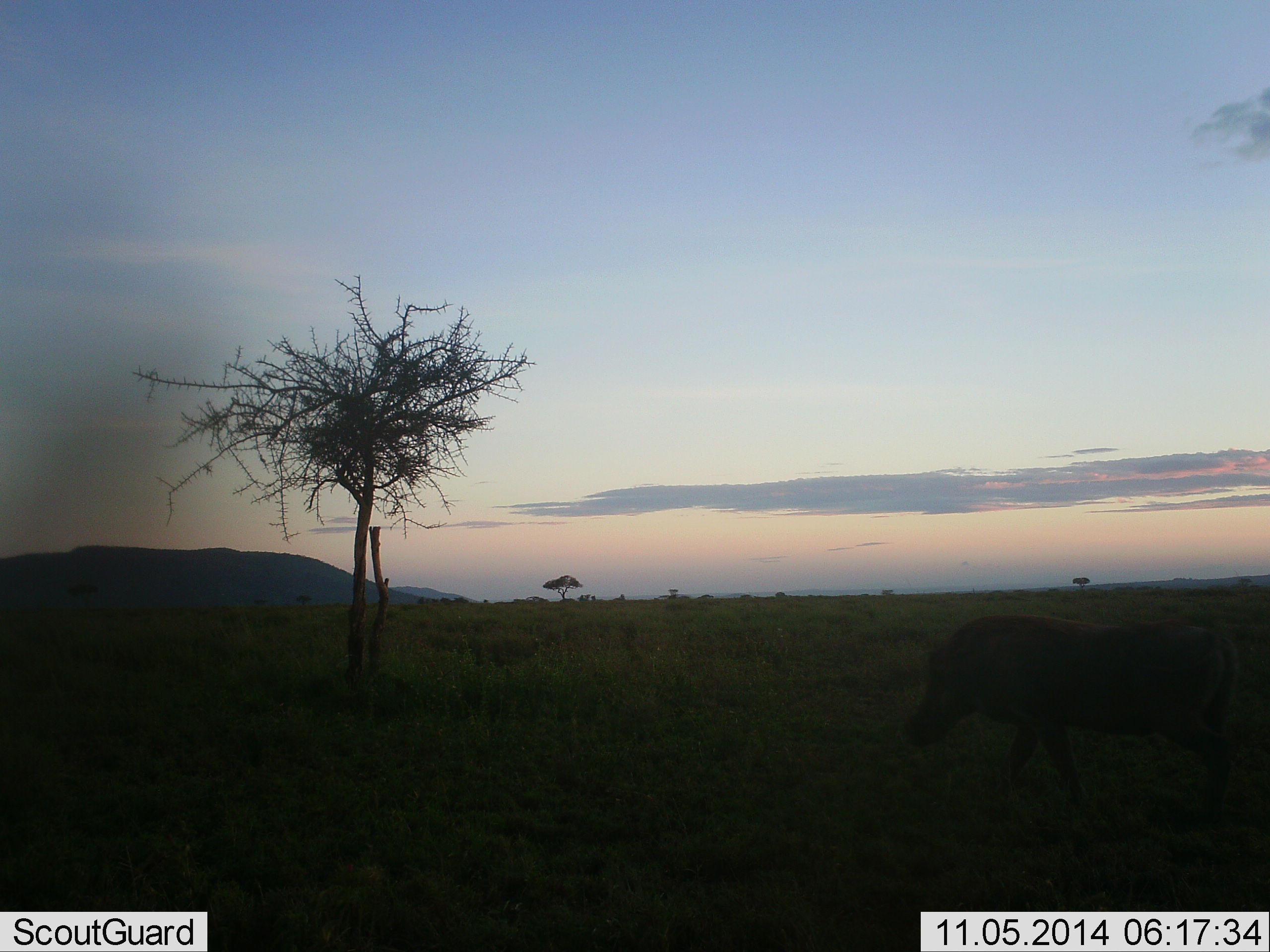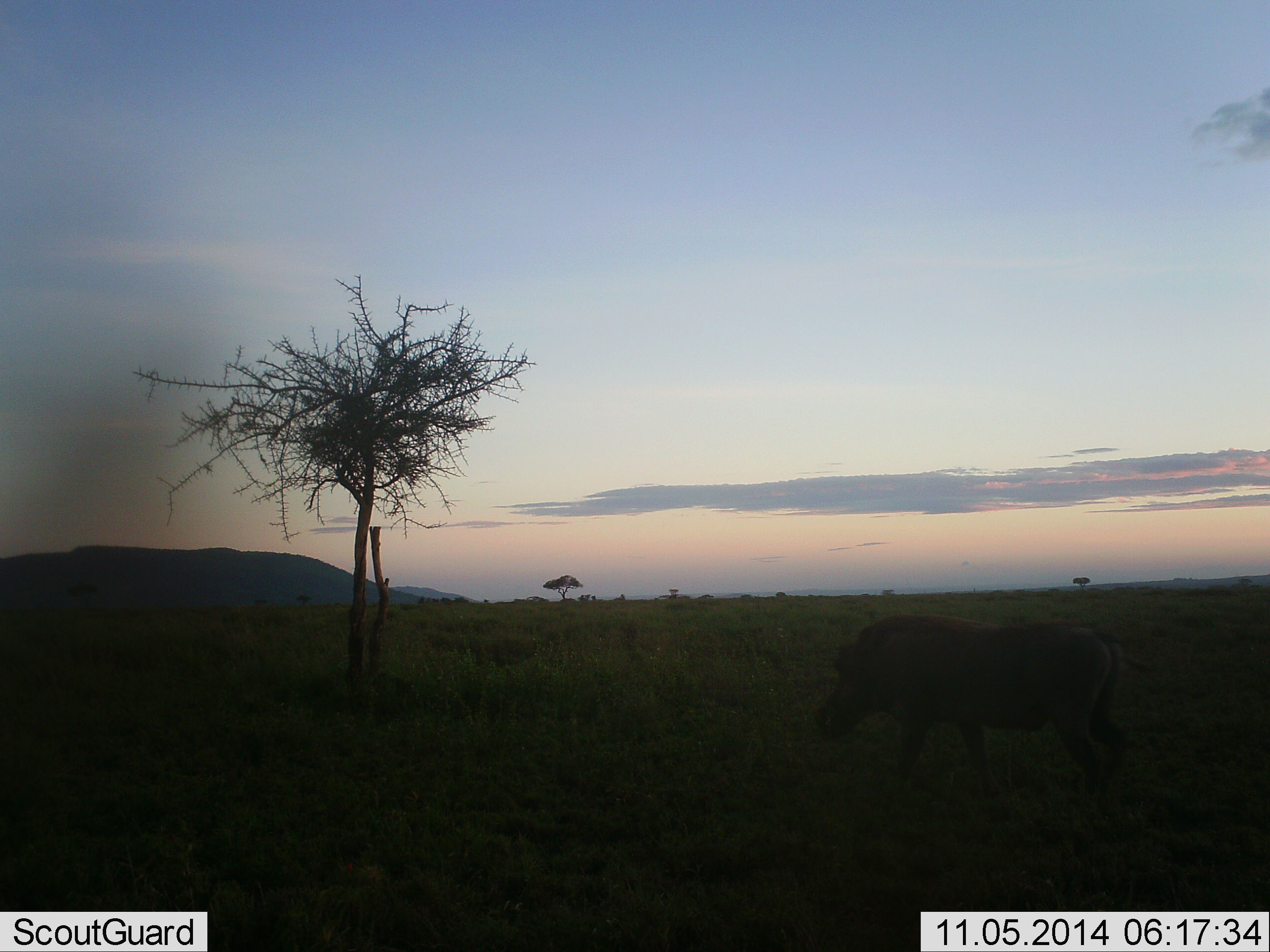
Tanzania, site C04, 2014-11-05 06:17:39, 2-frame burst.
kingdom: Animalia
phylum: Chordata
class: Mammalia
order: Artiodactyla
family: Suidae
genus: Phacochoerus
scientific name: Phacochoerus africanus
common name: warthog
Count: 1.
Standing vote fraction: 0%.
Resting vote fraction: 0%.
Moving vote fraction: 100%.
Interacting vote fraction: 0%.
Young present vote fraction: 0%.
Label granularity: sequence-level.